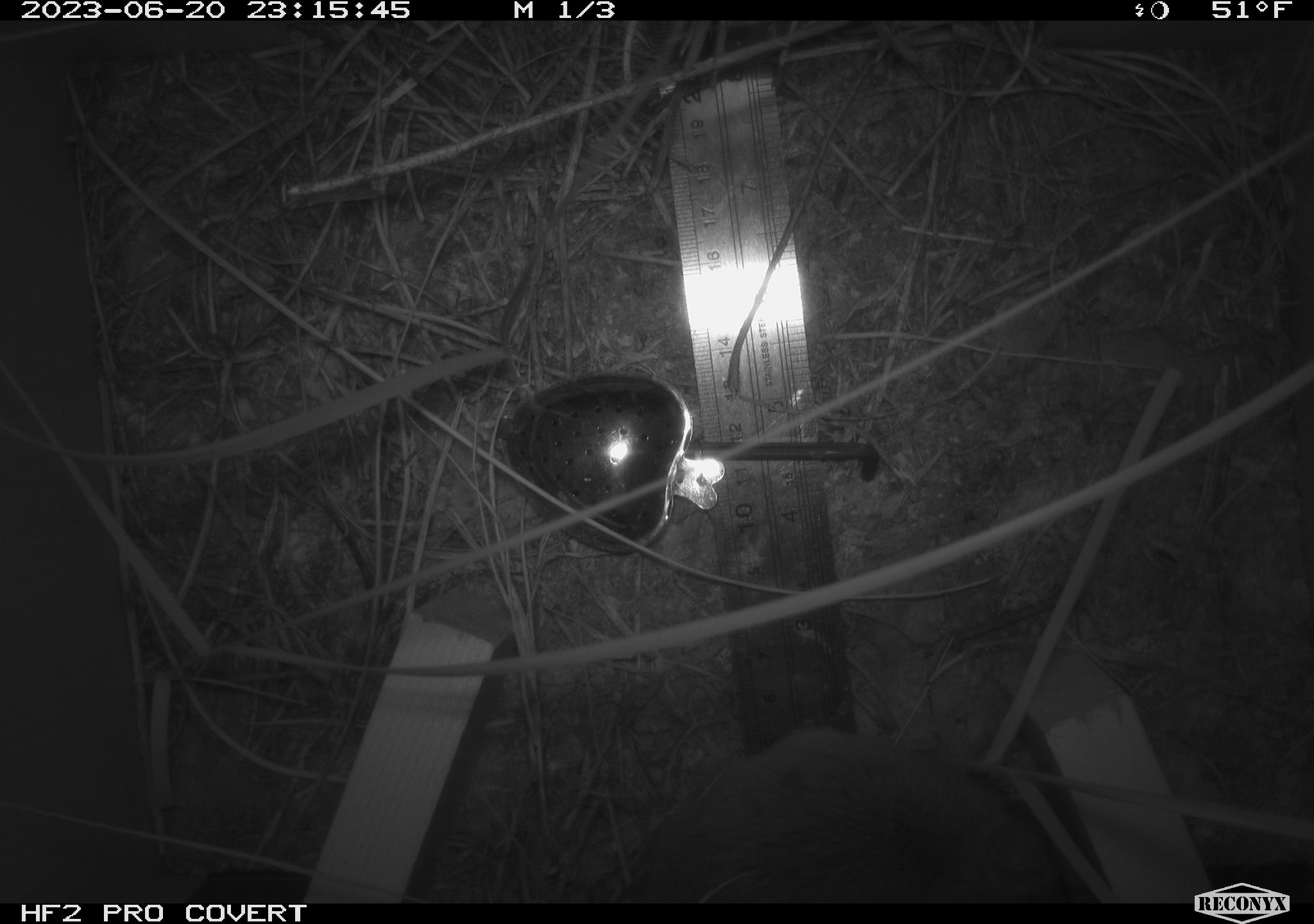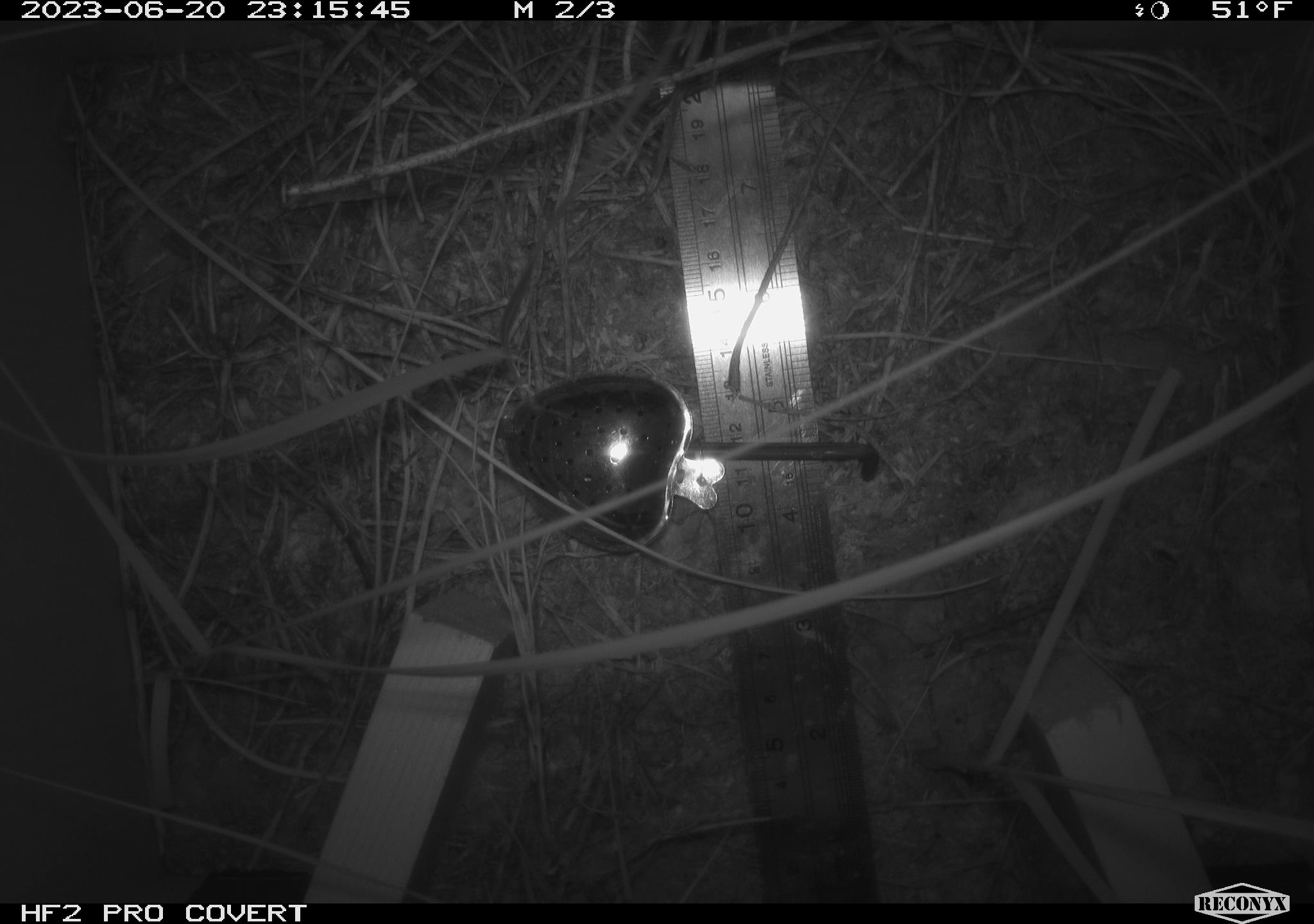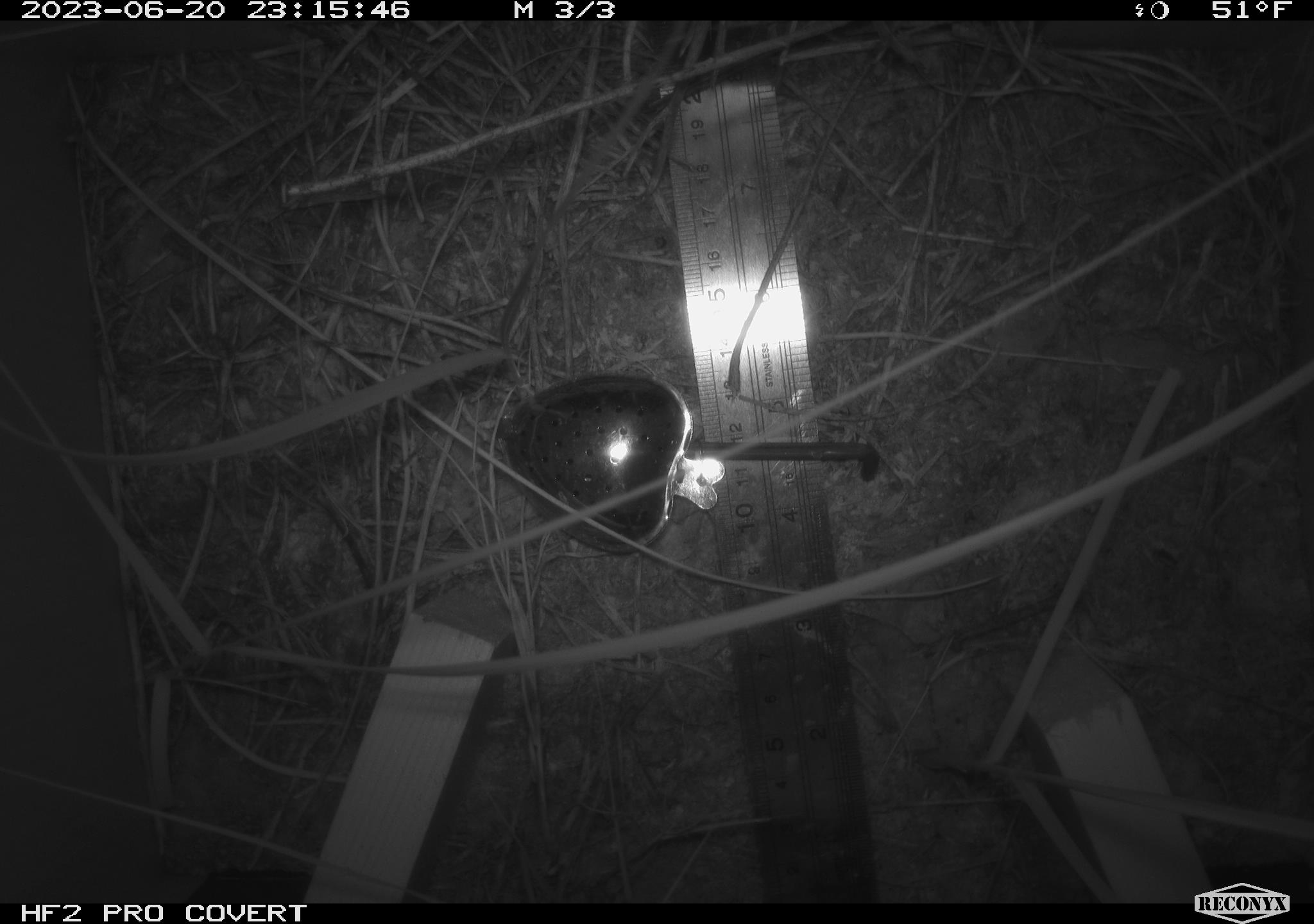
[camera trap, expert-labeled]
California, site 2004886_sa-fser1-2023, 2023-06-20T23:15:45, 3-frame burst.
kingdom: Animalia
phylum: Chordata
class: Mammalia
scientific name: Mammalia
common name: small mammal